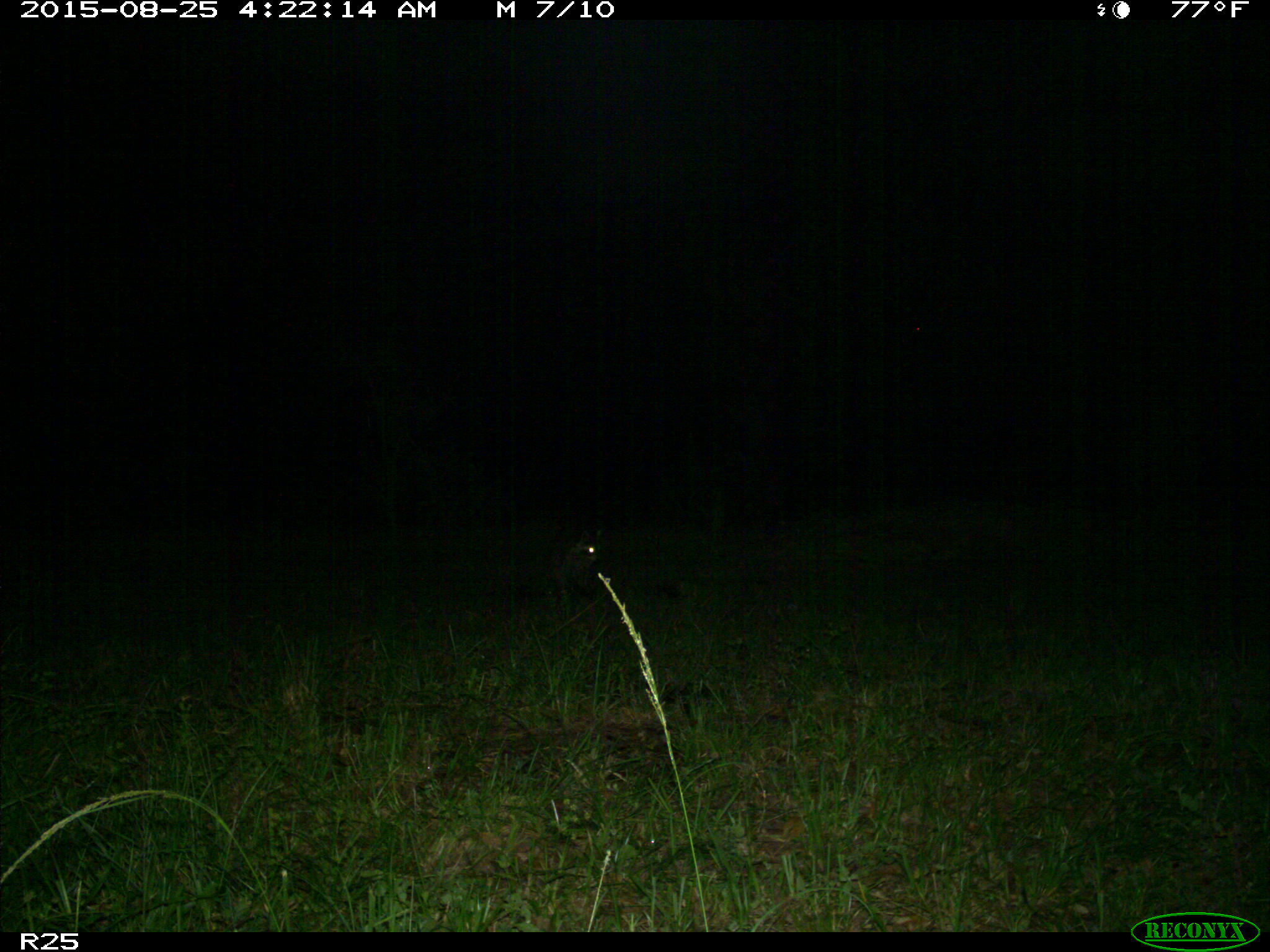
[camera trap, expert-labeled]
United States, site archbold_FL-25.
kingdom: Animalia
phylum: Chordata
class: Mammalia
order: Carnivora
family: Procyonidae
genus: Procyon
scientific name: Procyon lotor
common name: common raccoon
Procyon lotor (common raccoon).